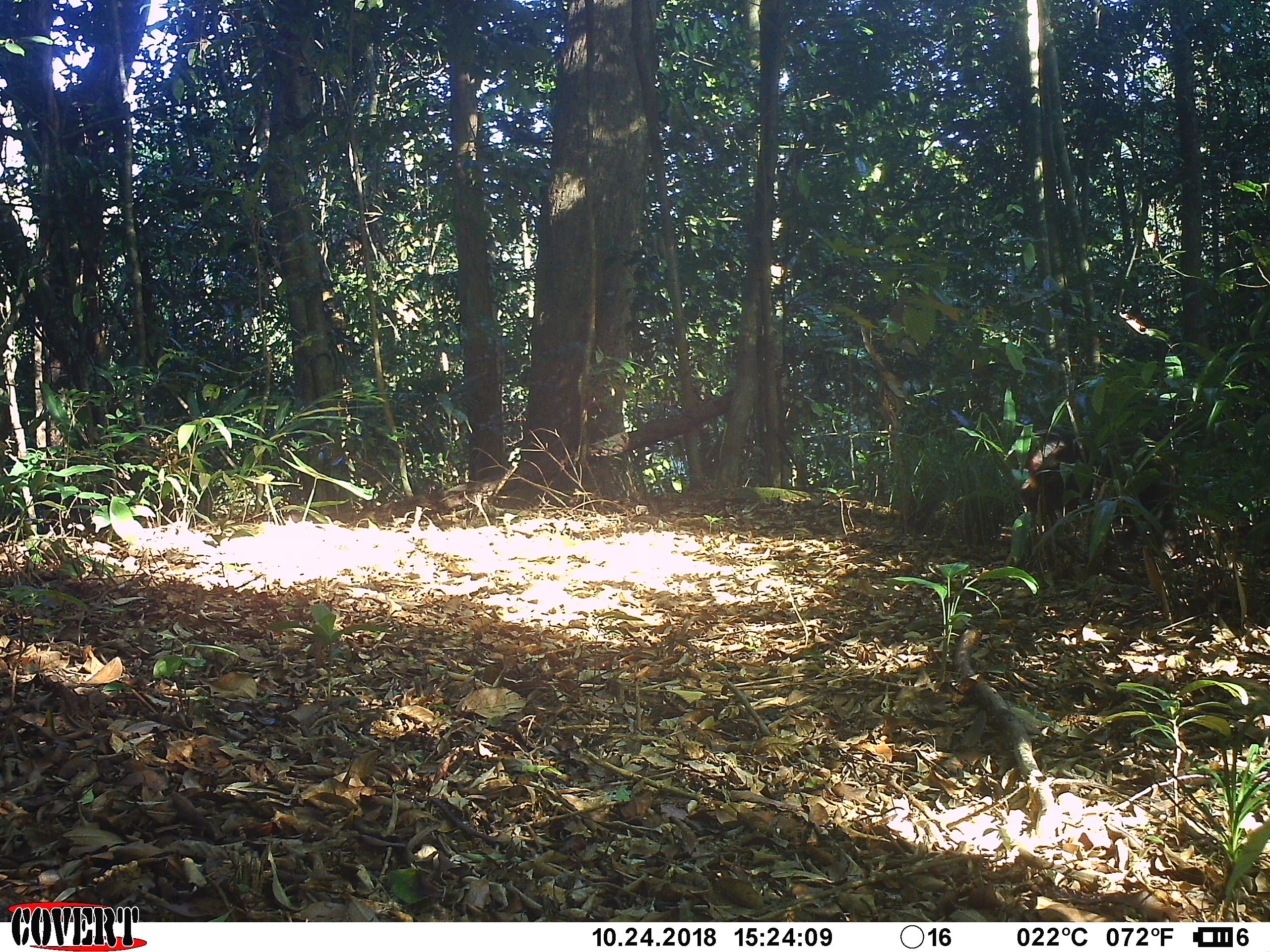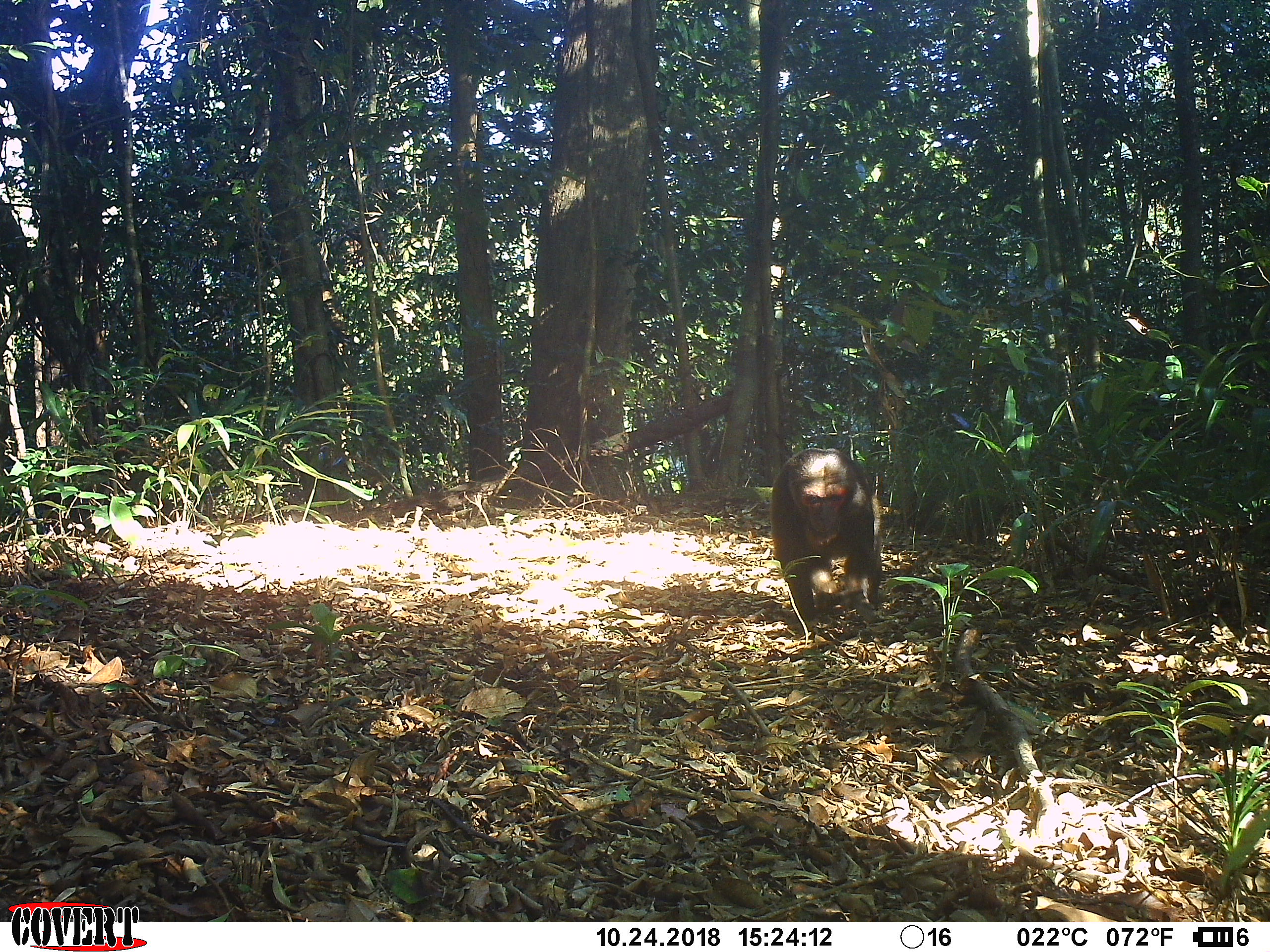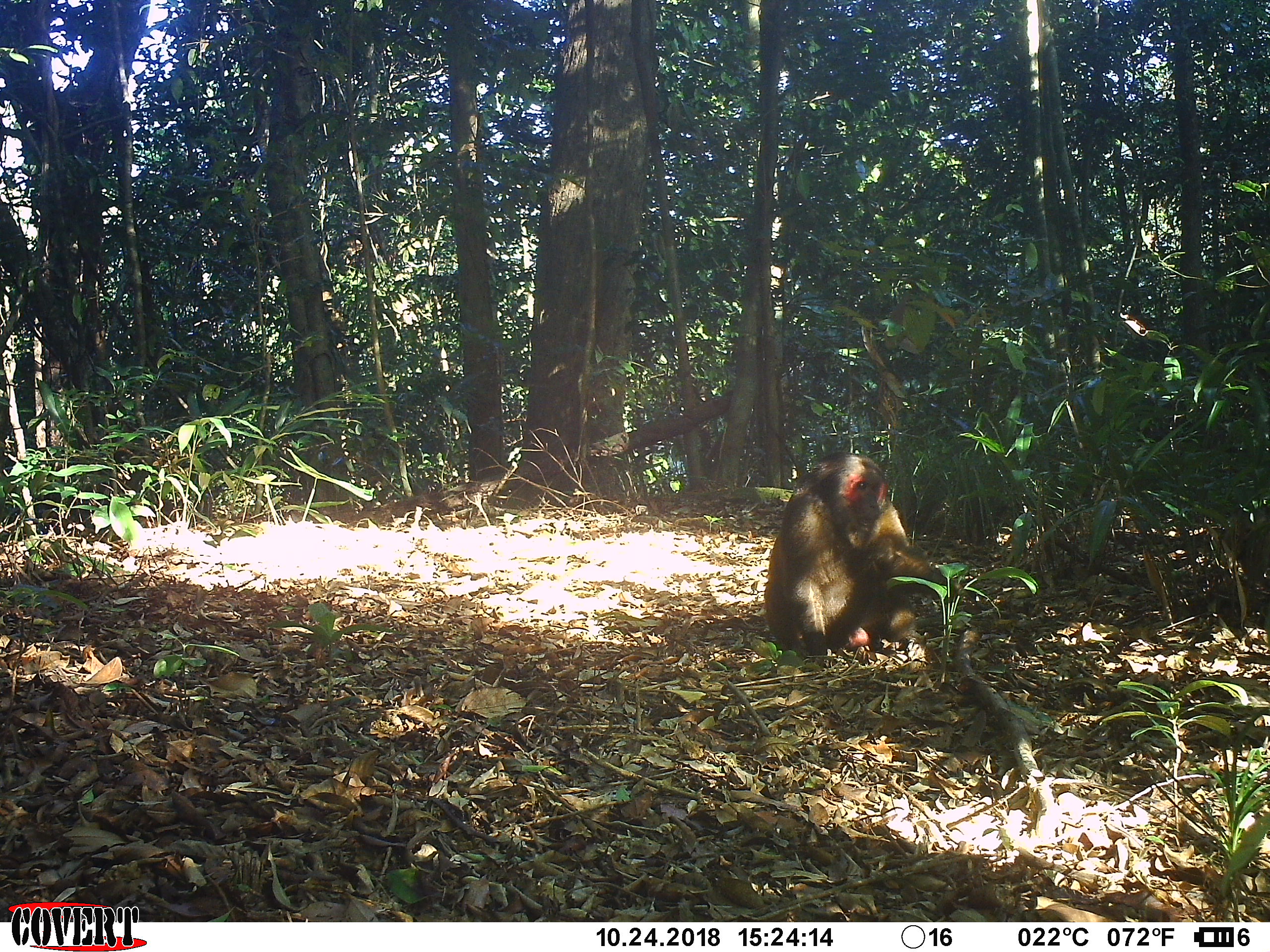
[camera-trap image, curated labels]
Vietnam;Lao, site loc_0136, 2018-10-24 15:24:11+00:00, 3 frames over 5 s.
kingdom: Animalia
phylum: Chordata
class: Mammalia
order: Primates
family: Cercopithecidae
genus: Macaca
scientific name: Macaca arctoides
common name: stump-tailed macaque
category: stump tailed macaque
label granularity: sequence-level